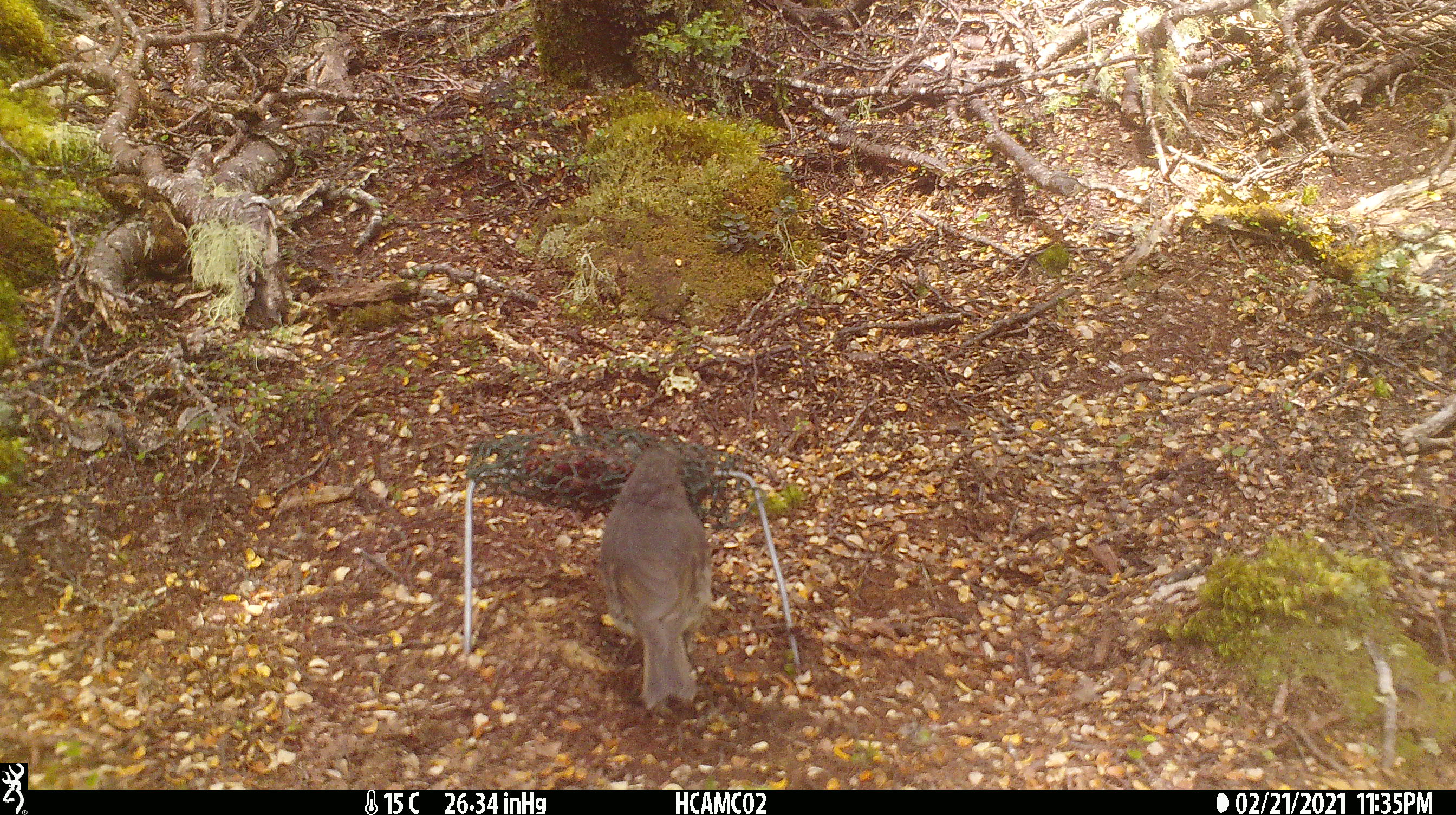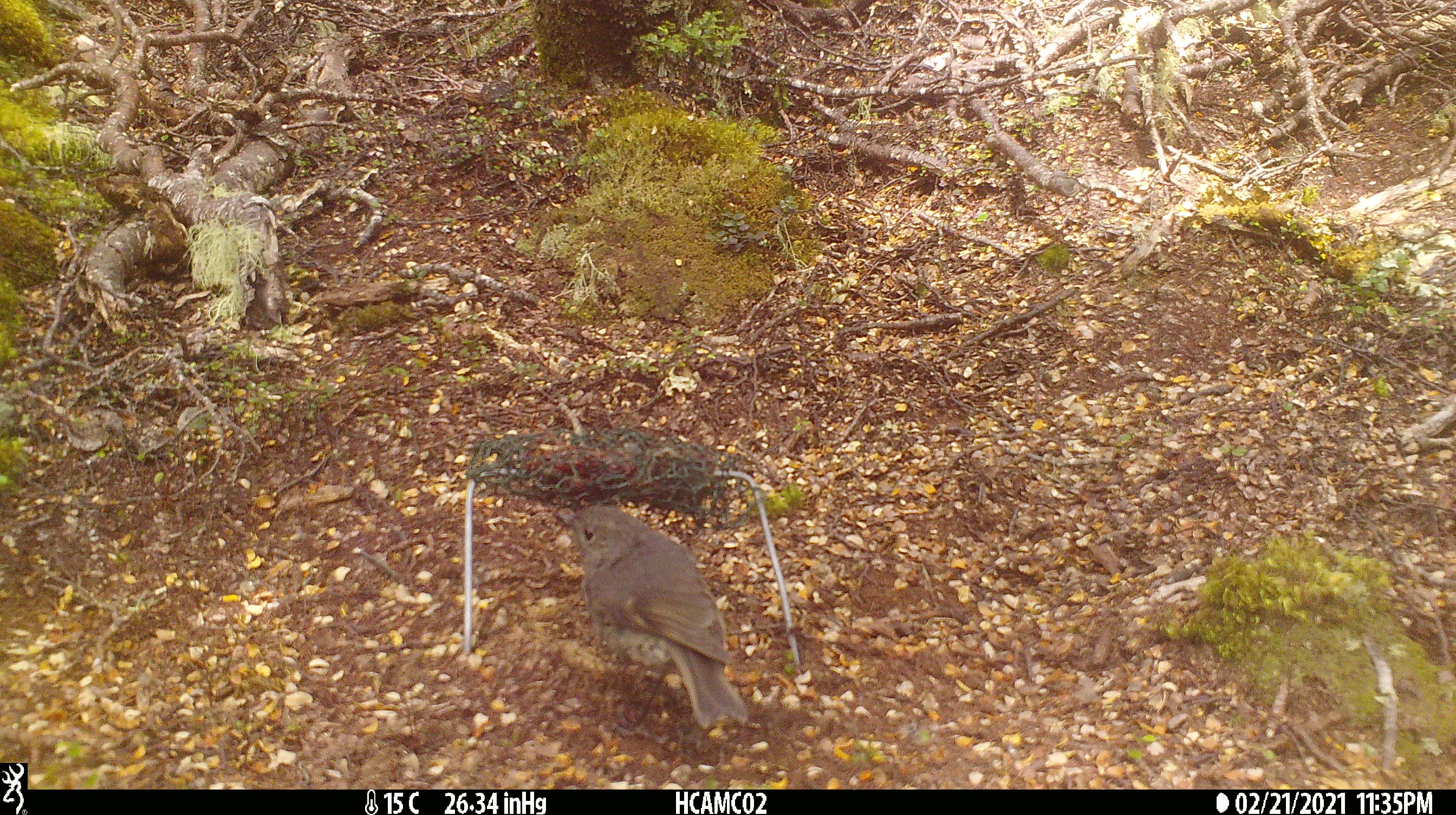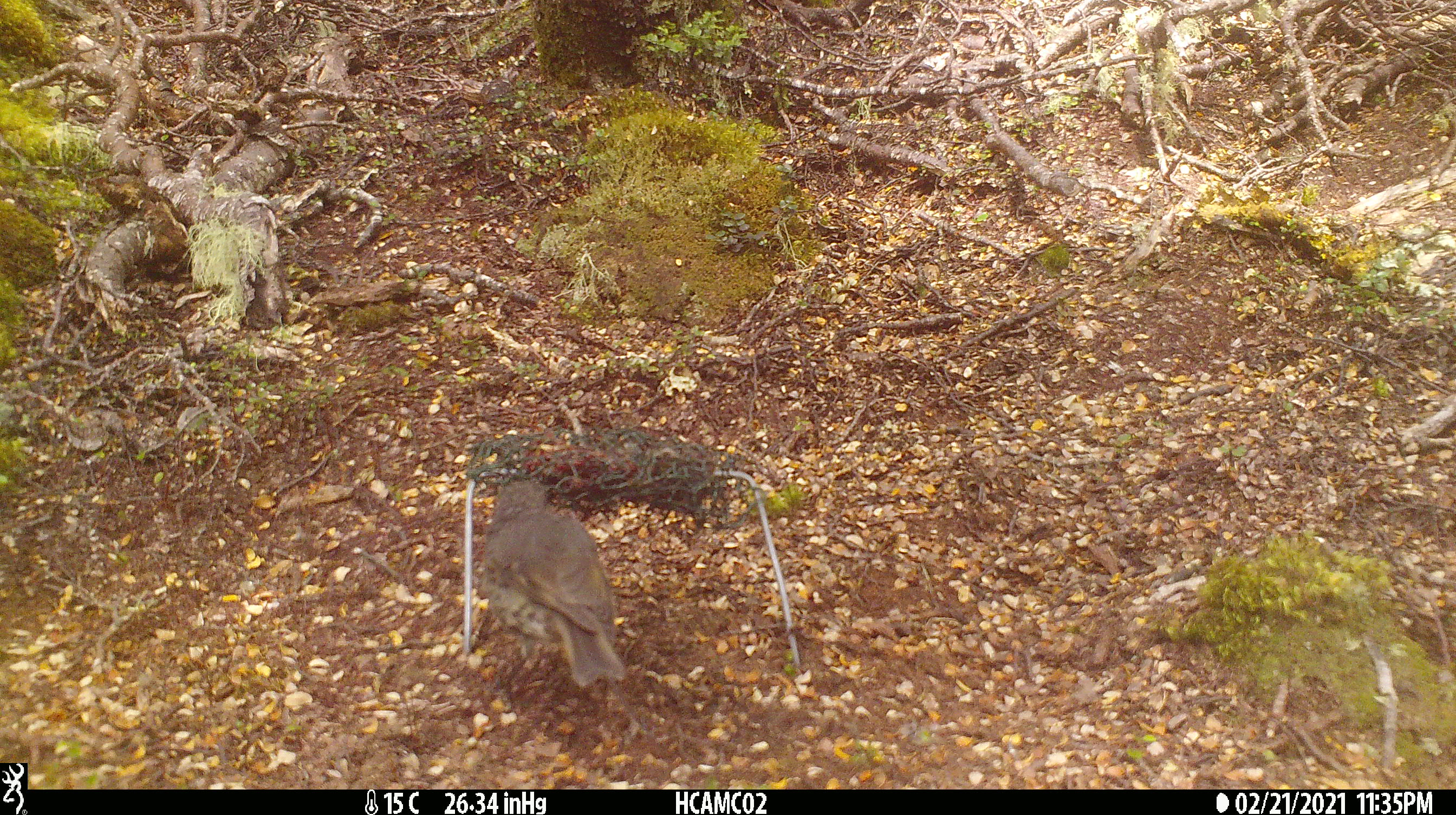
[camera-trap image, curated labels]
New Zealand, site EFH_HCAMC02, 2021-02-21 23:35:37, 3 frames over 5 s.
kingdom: Animalia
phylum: Chordata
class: Aves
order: Passeriformes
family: Petroicidae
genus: Petroica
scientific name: Petroica australis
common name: new zealand robin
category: robin